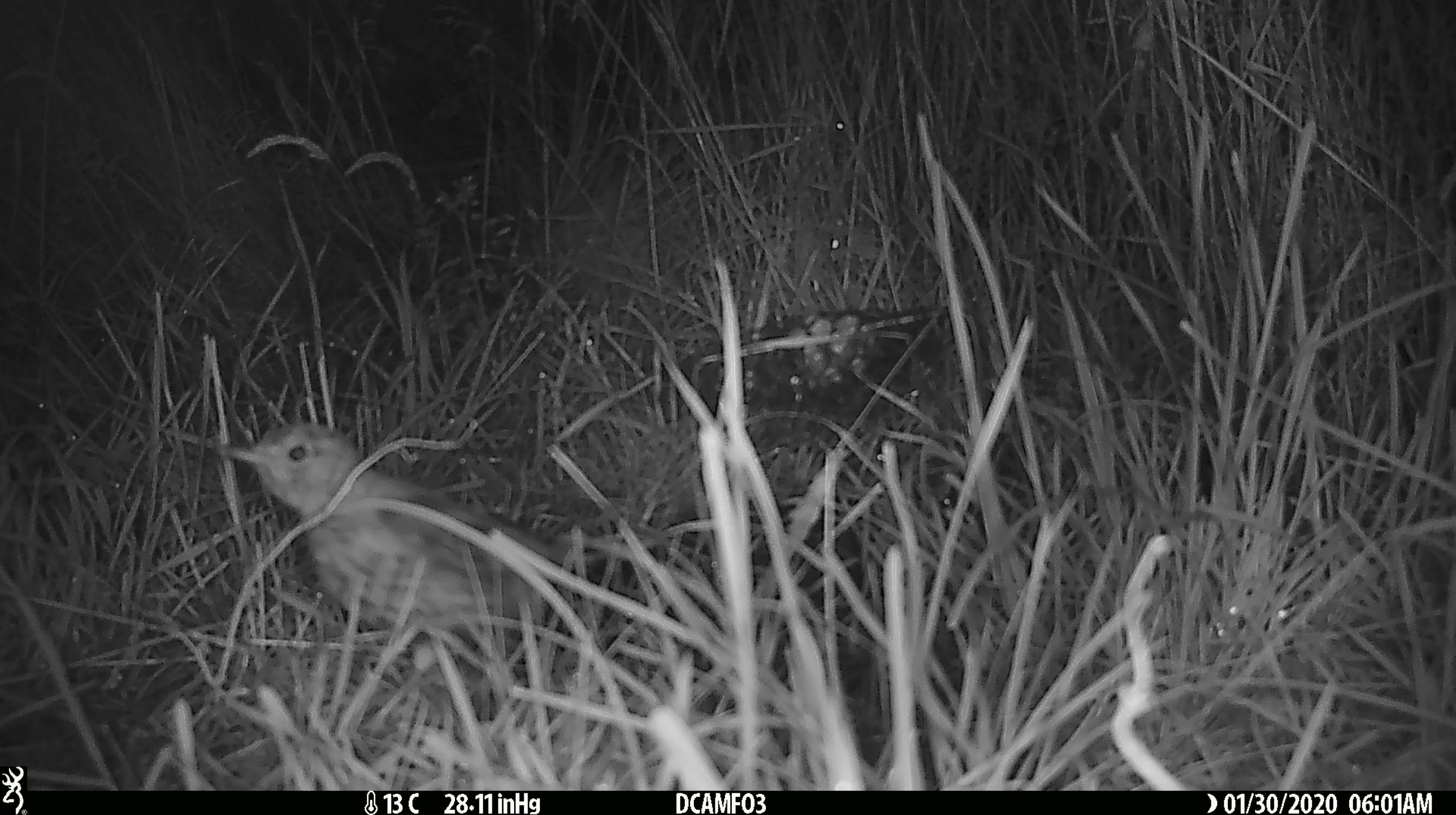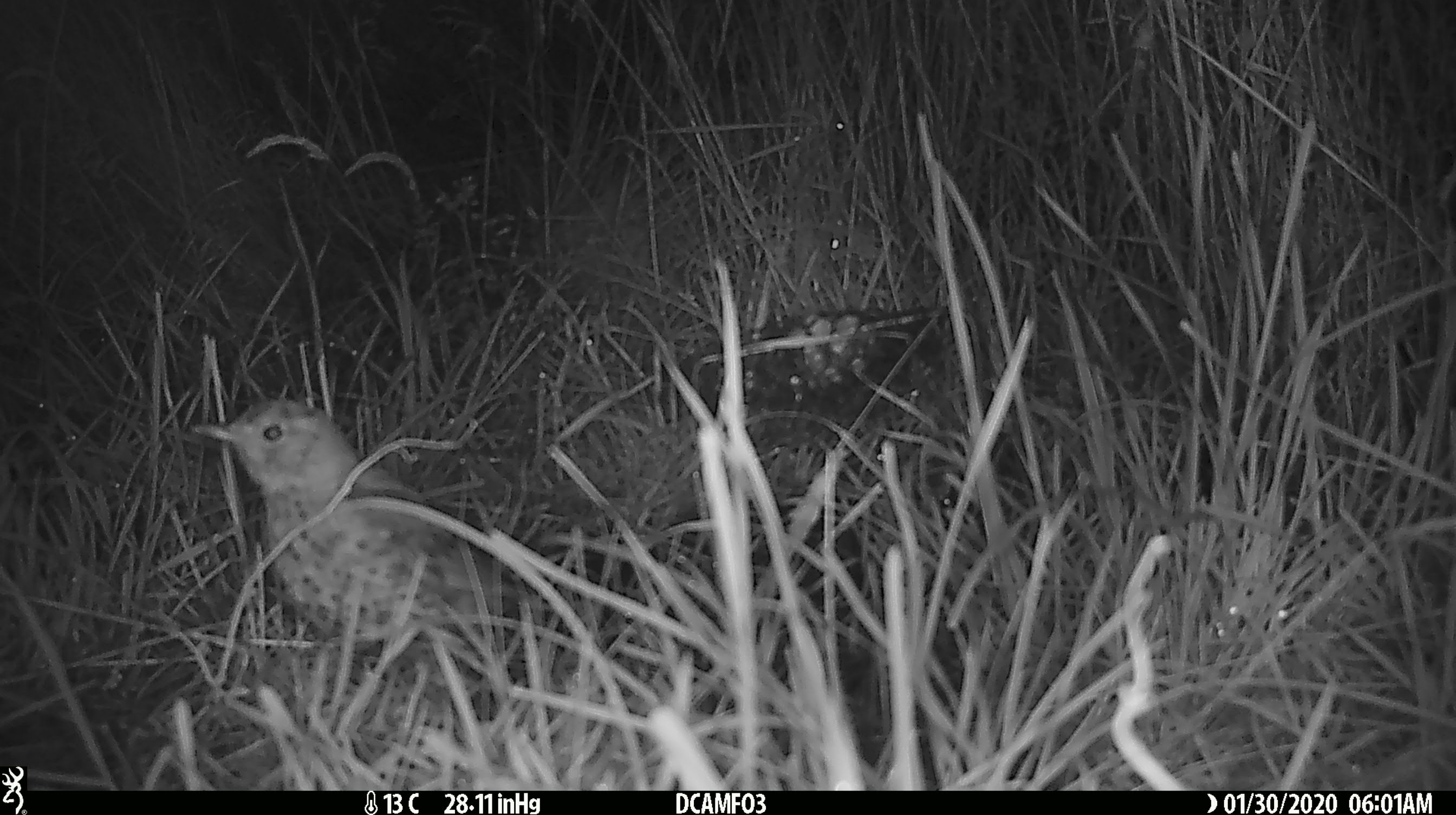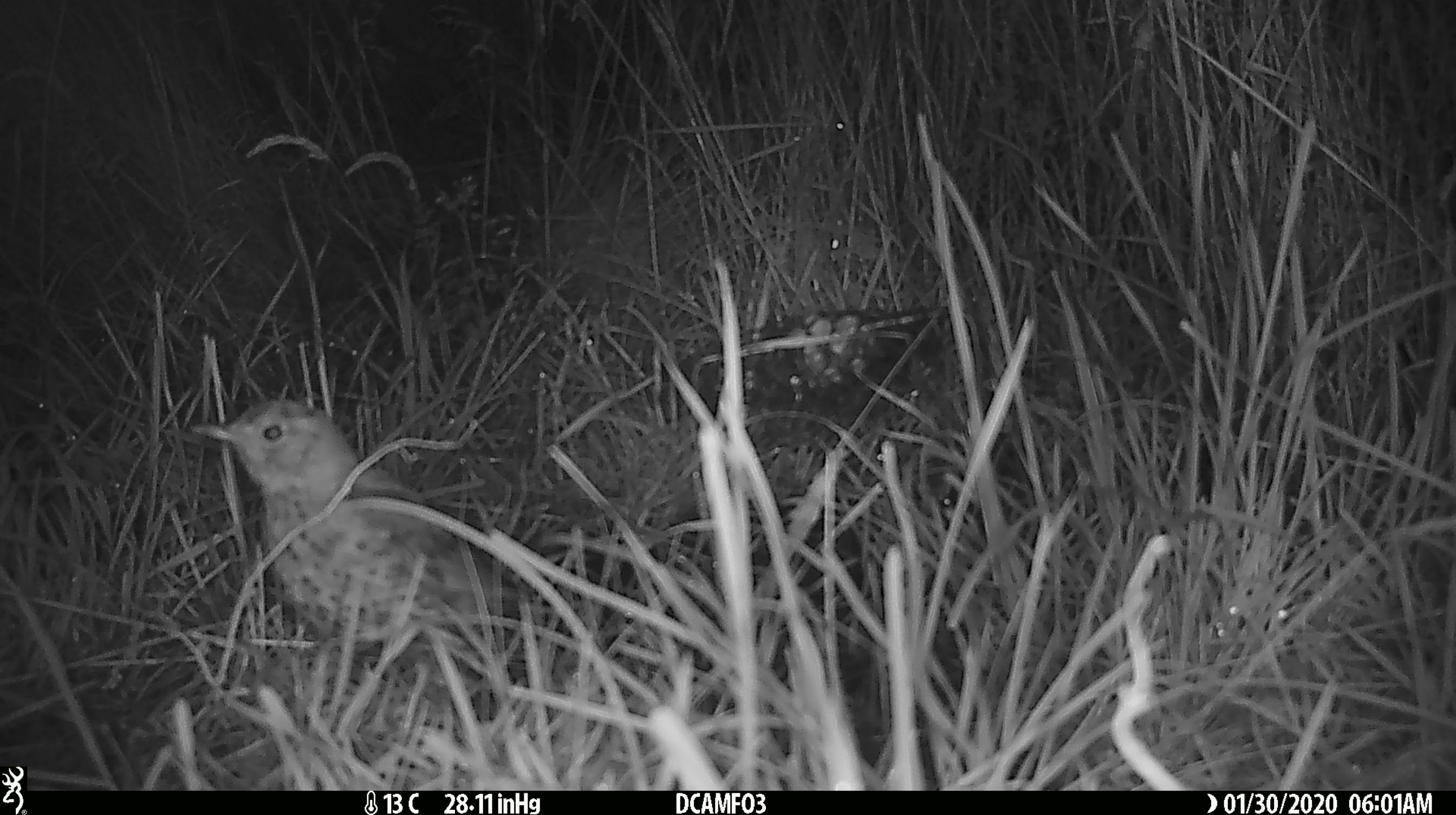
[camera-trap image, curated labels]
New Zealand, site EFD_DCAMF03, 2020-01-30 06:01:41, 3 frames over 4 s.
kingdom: Animalia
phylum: Chordata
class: Aves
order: Passeriformes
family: Turdidae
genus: Turdus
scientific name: Turdus philomelos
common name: song thrush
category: thrush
Thrush (song thrush) (Turdus philomelos).